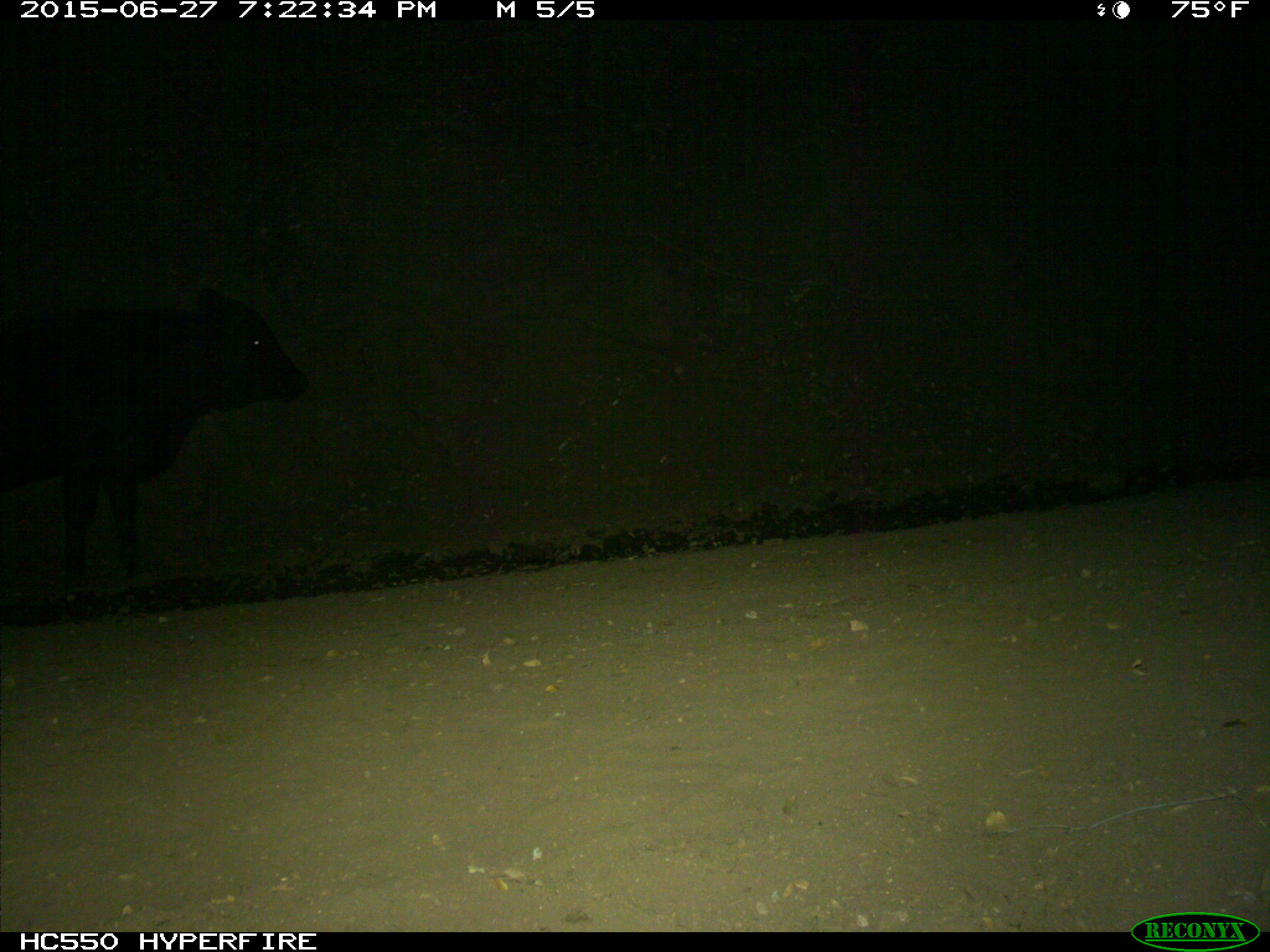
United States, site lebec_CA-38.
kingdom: Animalia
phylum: Chordata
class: Mammalia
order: Artiodactyla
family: Bovidae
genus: Bos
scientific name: Bos taurus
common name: domestic cow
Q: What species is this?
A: Bos taurus (domestic cow).